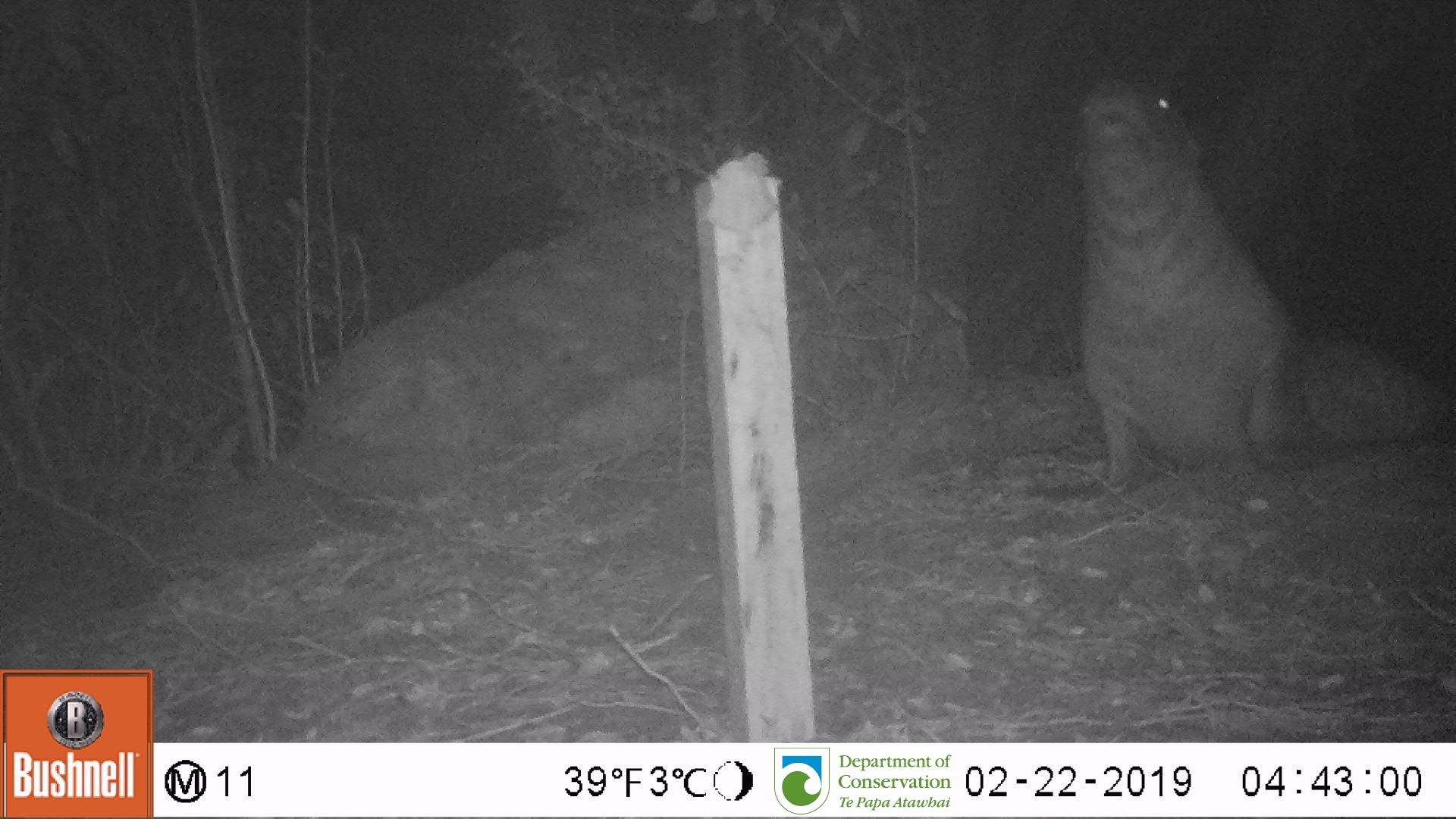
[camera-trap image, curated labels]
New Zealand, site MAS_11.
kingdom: Animalia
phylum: Chordata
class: Mammalia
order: Carnivora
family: Otariidae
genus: Phocarctos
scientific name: Phocarctos hookeri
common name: new zealand sea lion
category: sealion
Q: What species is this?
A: Sealion (new zealand sea lion) (Phocarctos hookeri).